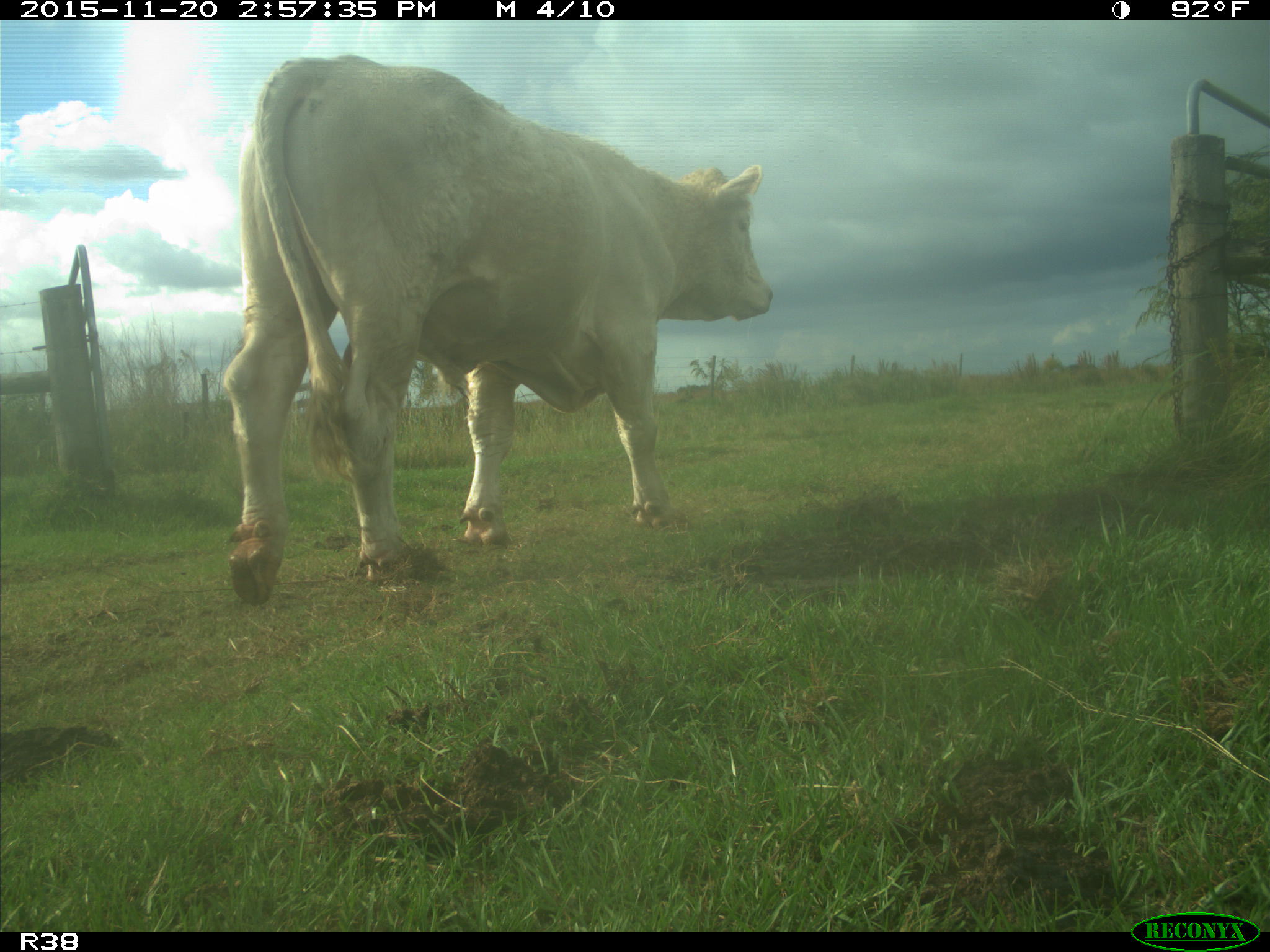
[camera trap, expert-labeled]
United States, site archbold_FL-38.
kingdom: Animalia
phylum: Chordata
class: Mammalia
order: Artiodactyla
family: Bovidae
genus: Bos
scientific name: Bos taurus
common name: domestic cow